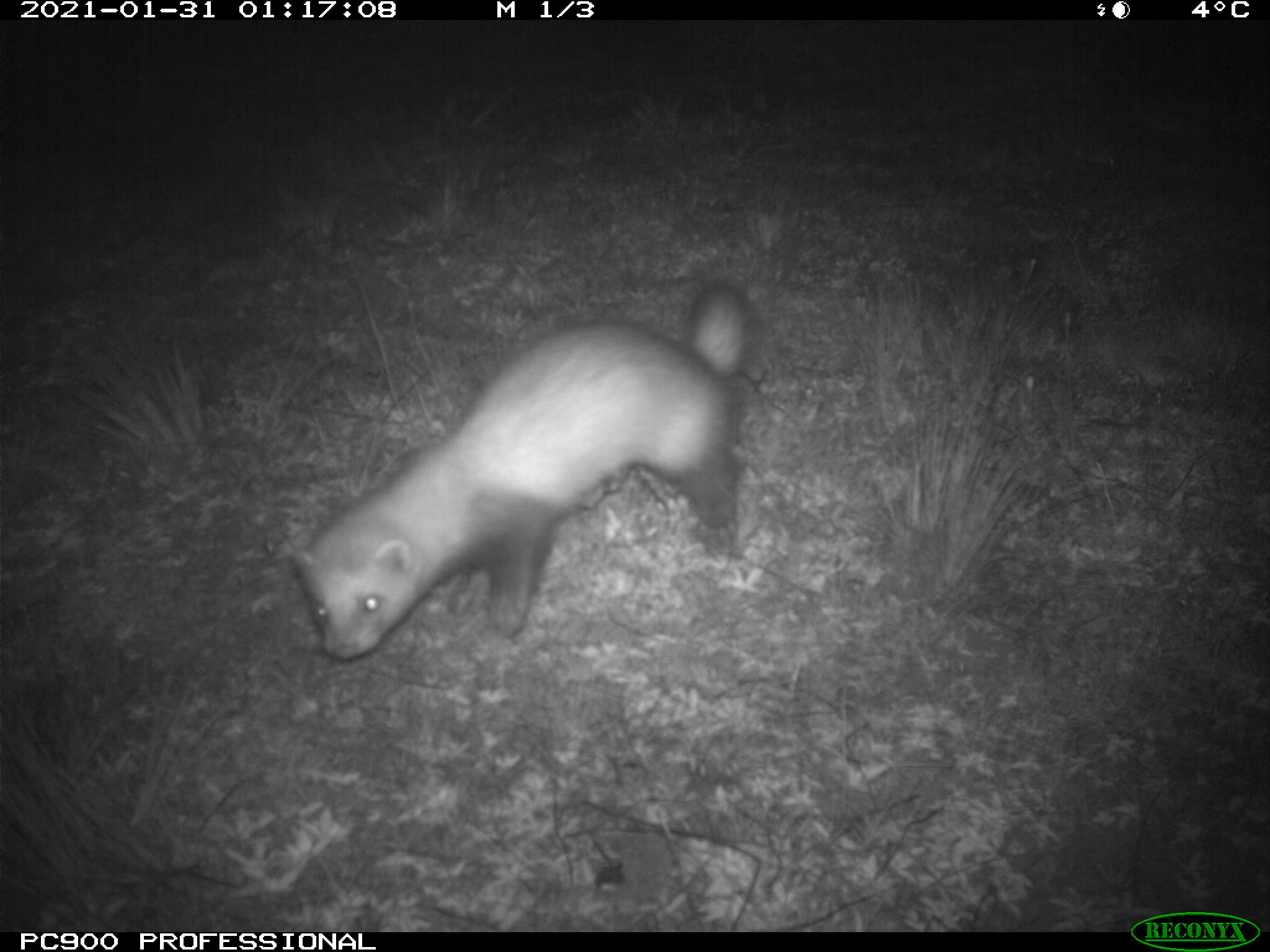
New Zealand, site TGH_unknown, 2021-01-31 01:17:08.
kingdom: Animalia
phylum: Chordata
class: Mammalia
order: Carnivora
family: Mustelidae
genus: Mustela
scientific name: Mustela furo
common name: ferret